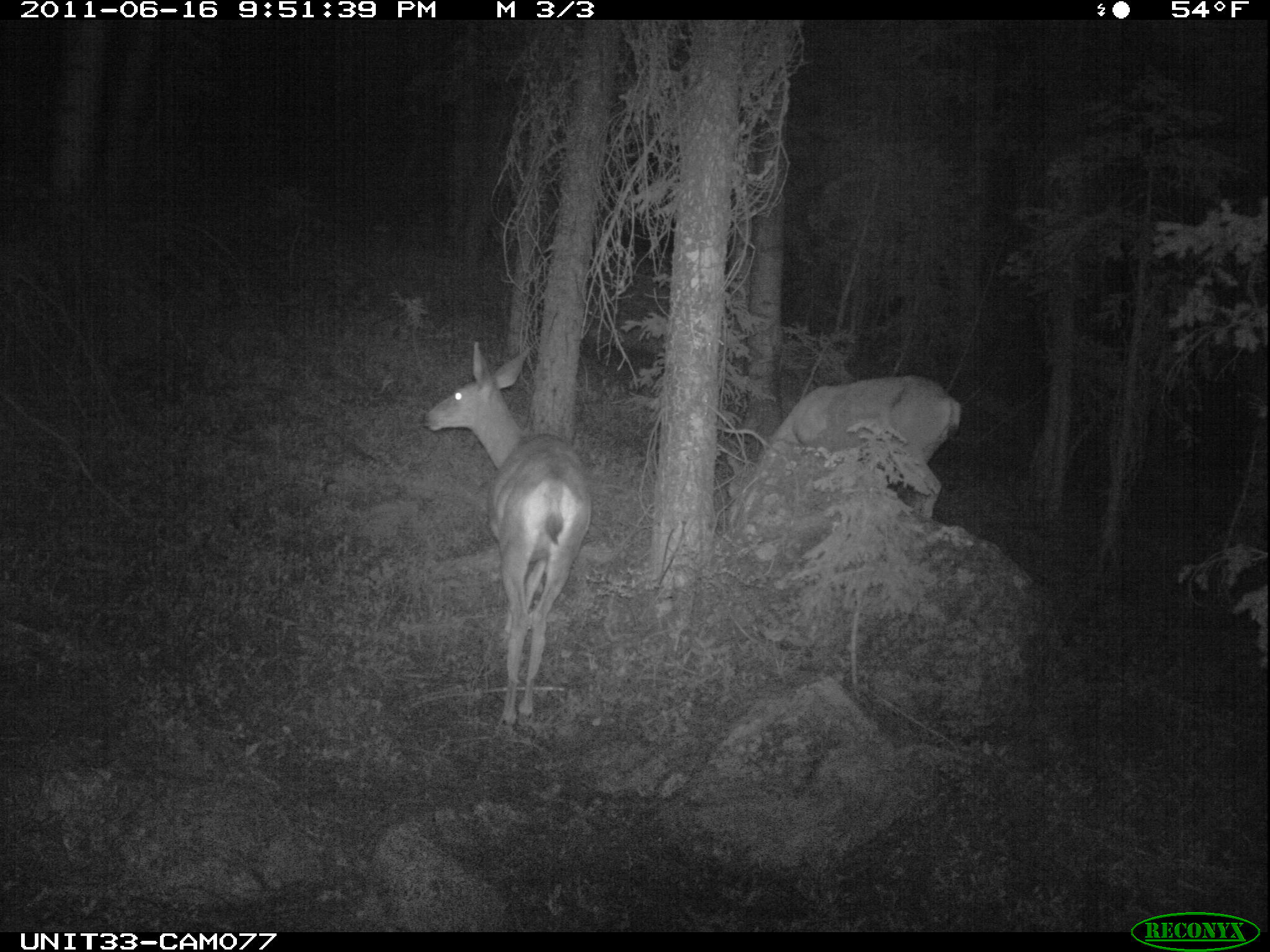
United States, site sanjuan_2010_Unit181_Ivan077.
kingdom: Animalia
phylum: Chordata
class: Mammalia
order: Artiodactyla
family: Cervidae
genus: Odocoileus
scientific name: Odocoileus hemionus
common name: mule deer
Odocoileus hemionus (mule deer).